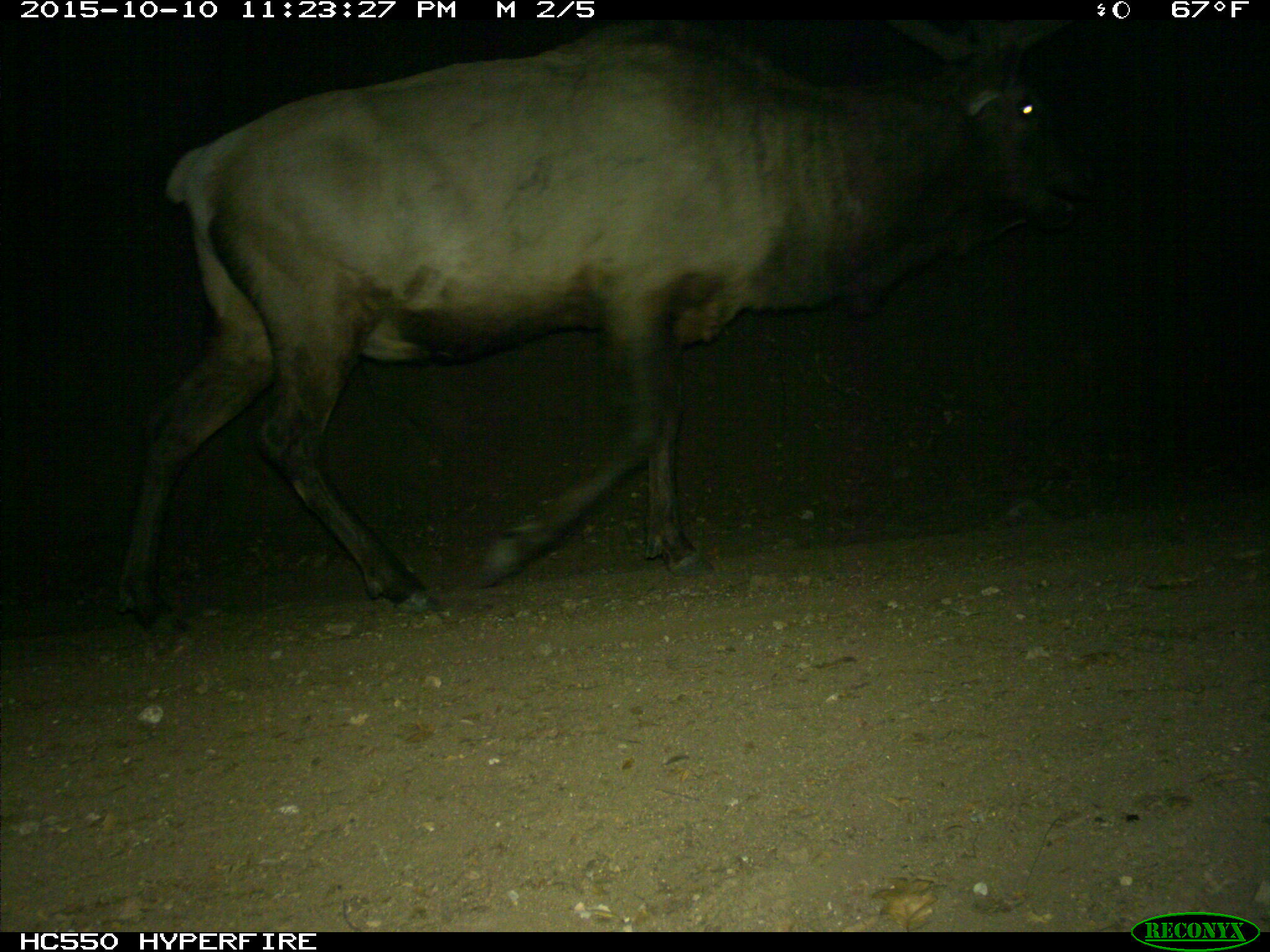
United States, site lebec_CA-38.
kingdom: Animalia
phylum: Chordata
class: Mammalia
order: Artiodactyla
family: Cervidae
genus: Cervus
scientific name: Cervus canadensis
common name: elk